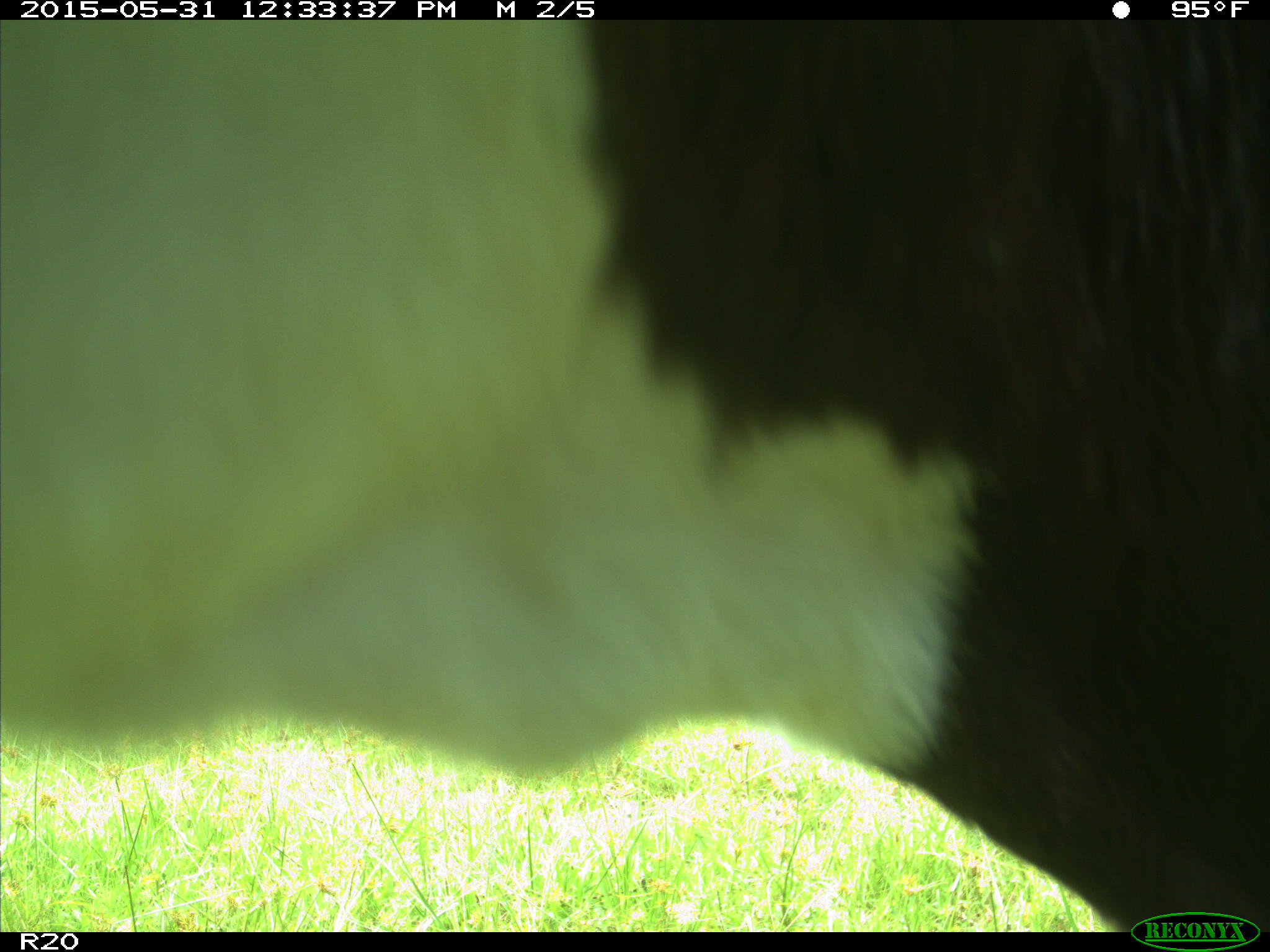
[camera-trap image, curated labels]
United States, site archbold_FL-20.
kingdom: Animalia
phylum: Chordata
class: Mammalia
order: Artiodactyla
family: Bovidae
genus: Bos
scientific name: Bos taurus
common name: domestic cow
Bos taurus (domestic cow).